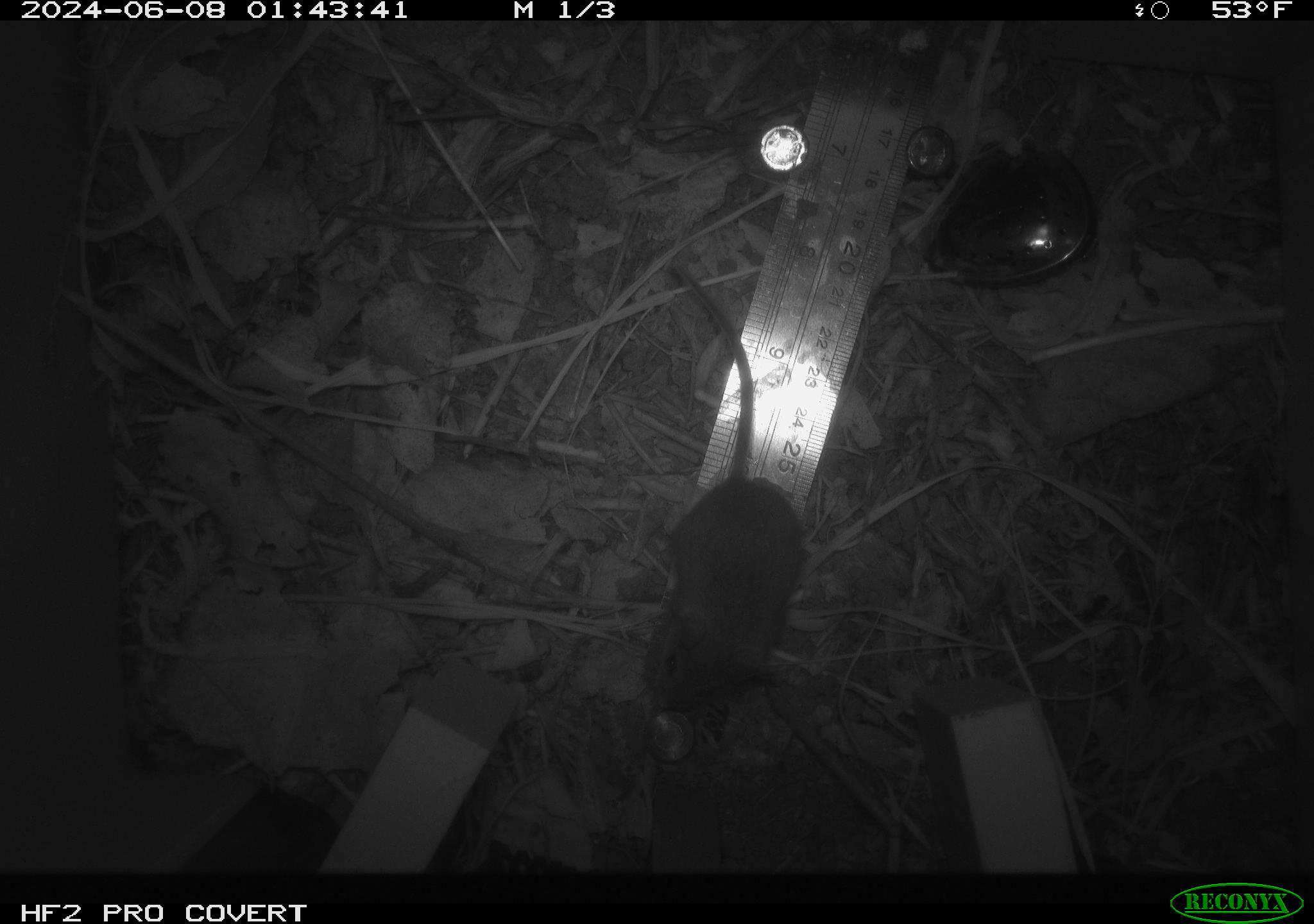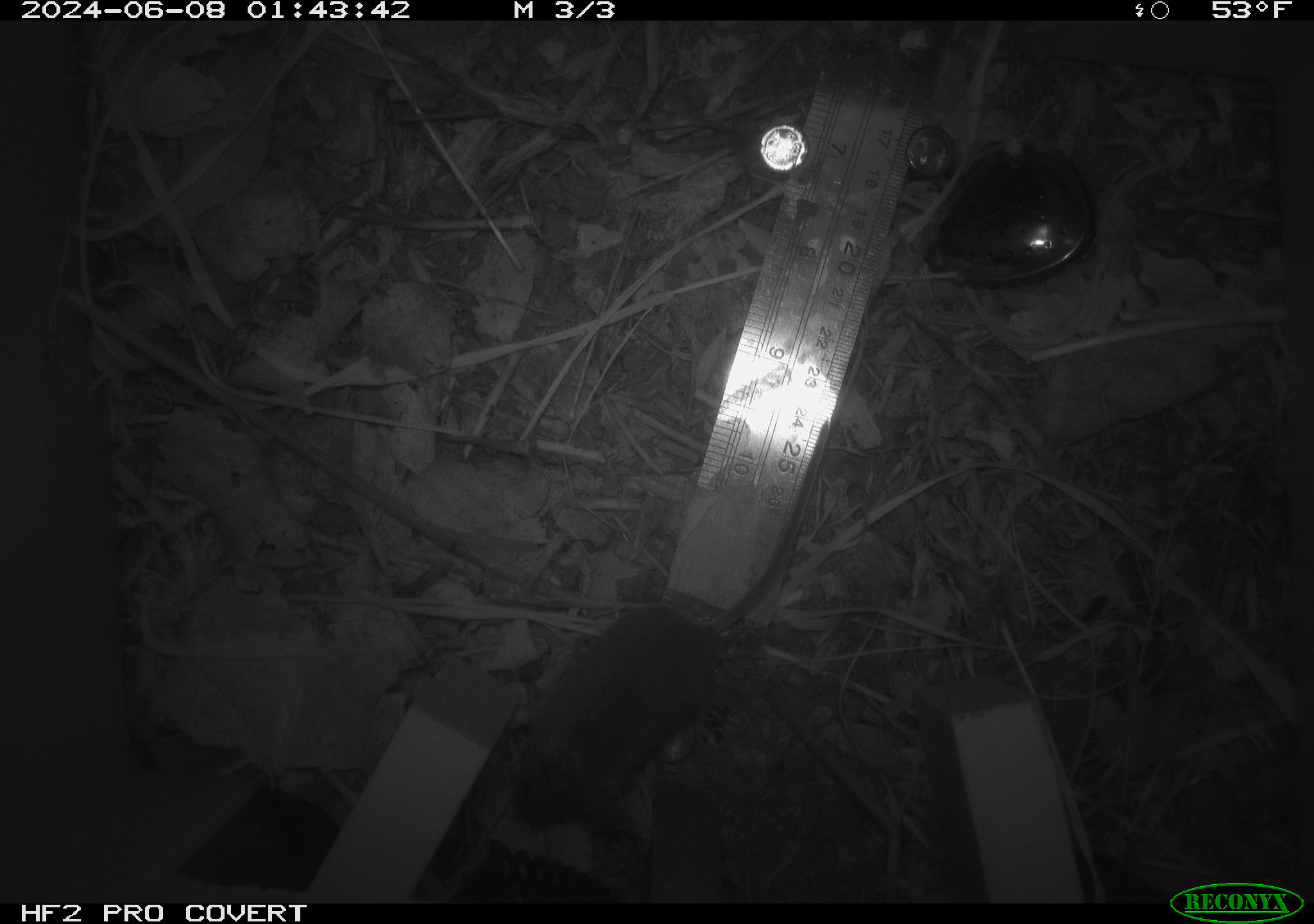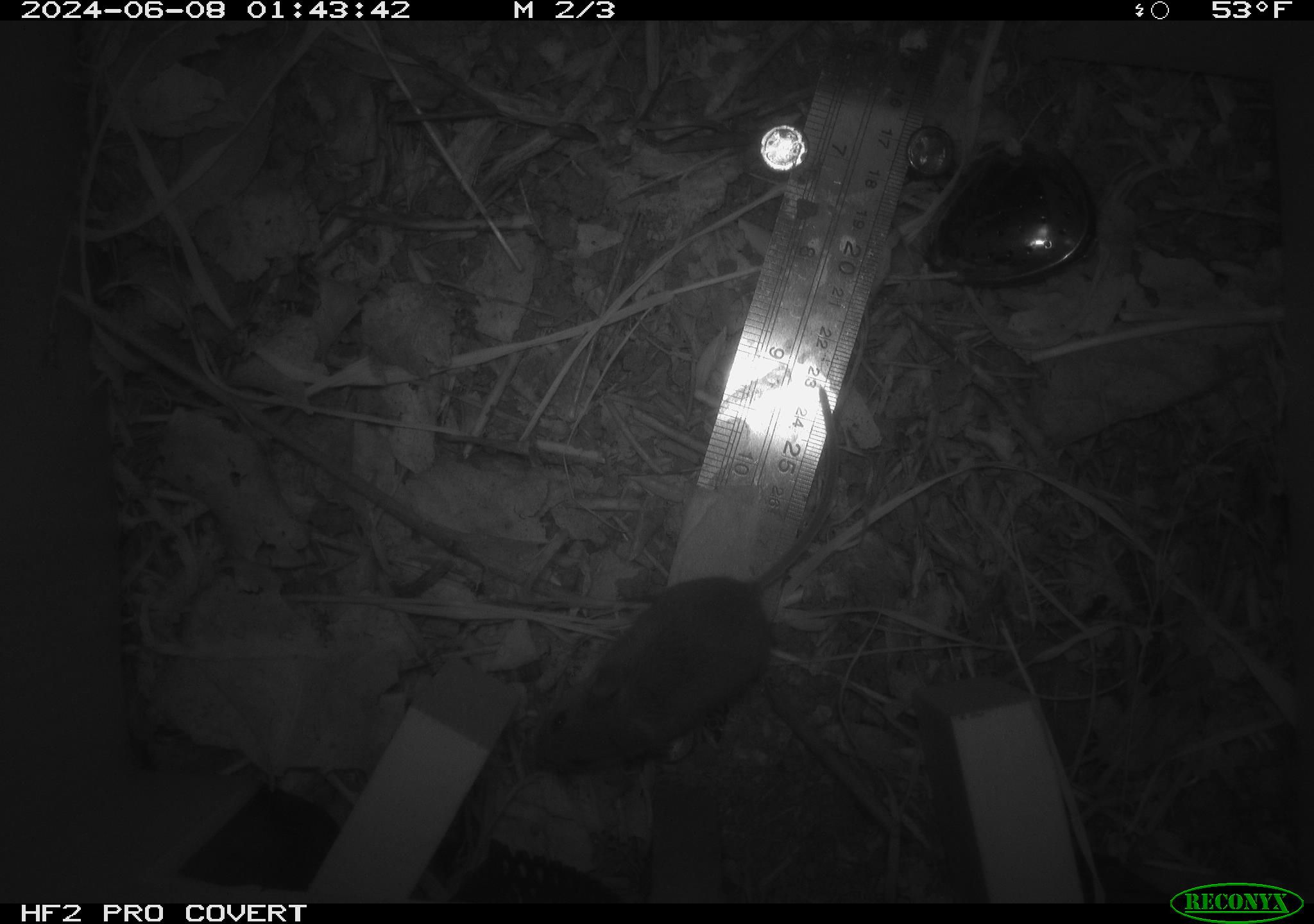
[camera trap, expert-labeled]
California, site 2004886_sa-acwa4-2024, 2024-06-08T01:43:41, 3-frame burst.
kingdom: Animalia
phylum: Chordata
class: Mammalia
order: Rodentia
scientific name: Rodentia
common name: mouse species